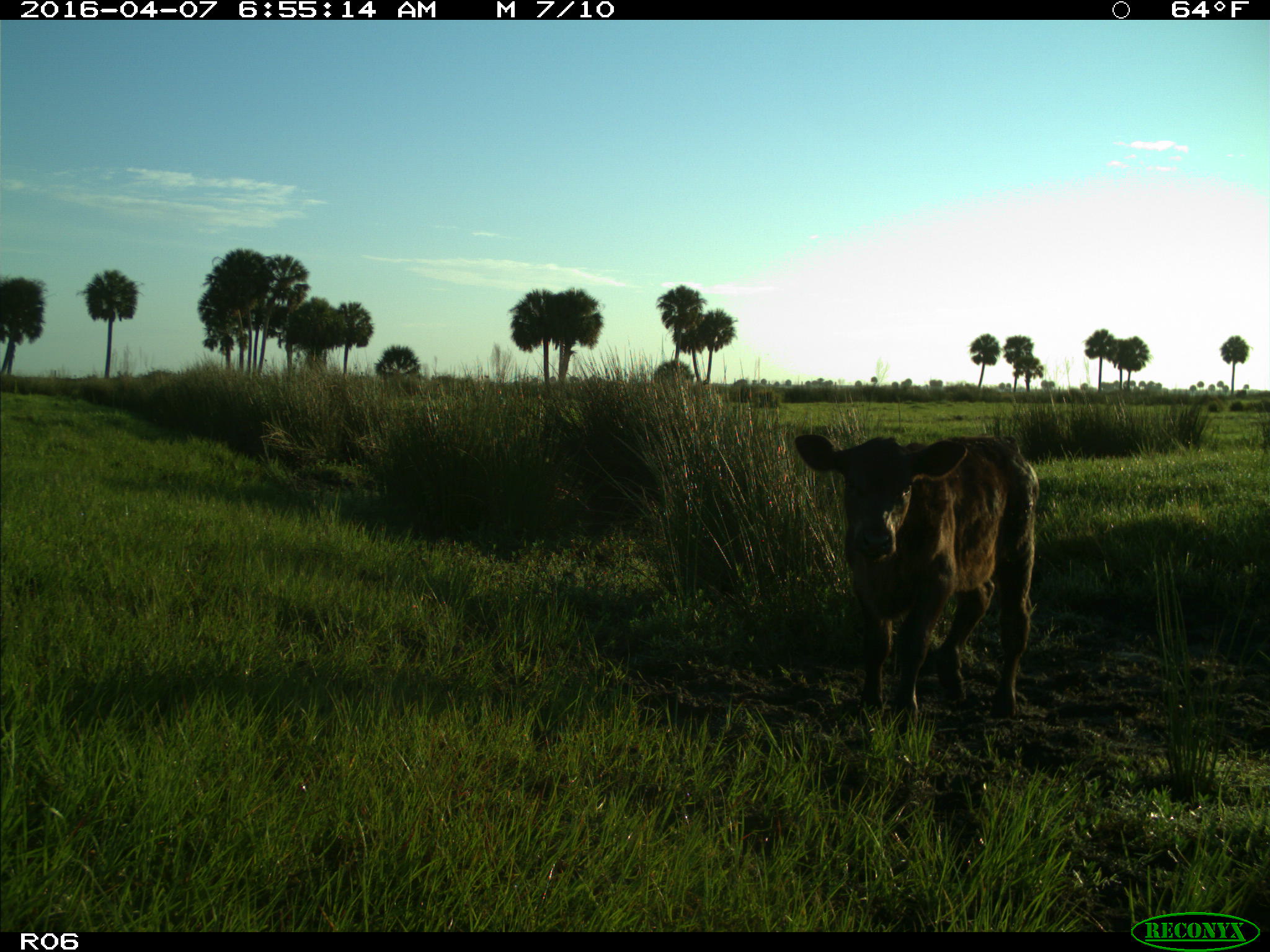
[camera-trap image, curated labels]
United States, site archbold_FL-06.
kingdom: Animalia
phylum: Chordata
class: Mammalia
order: Artiodactyla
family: Bovidae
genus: Bos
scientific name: Bos taurus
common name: domestic cow